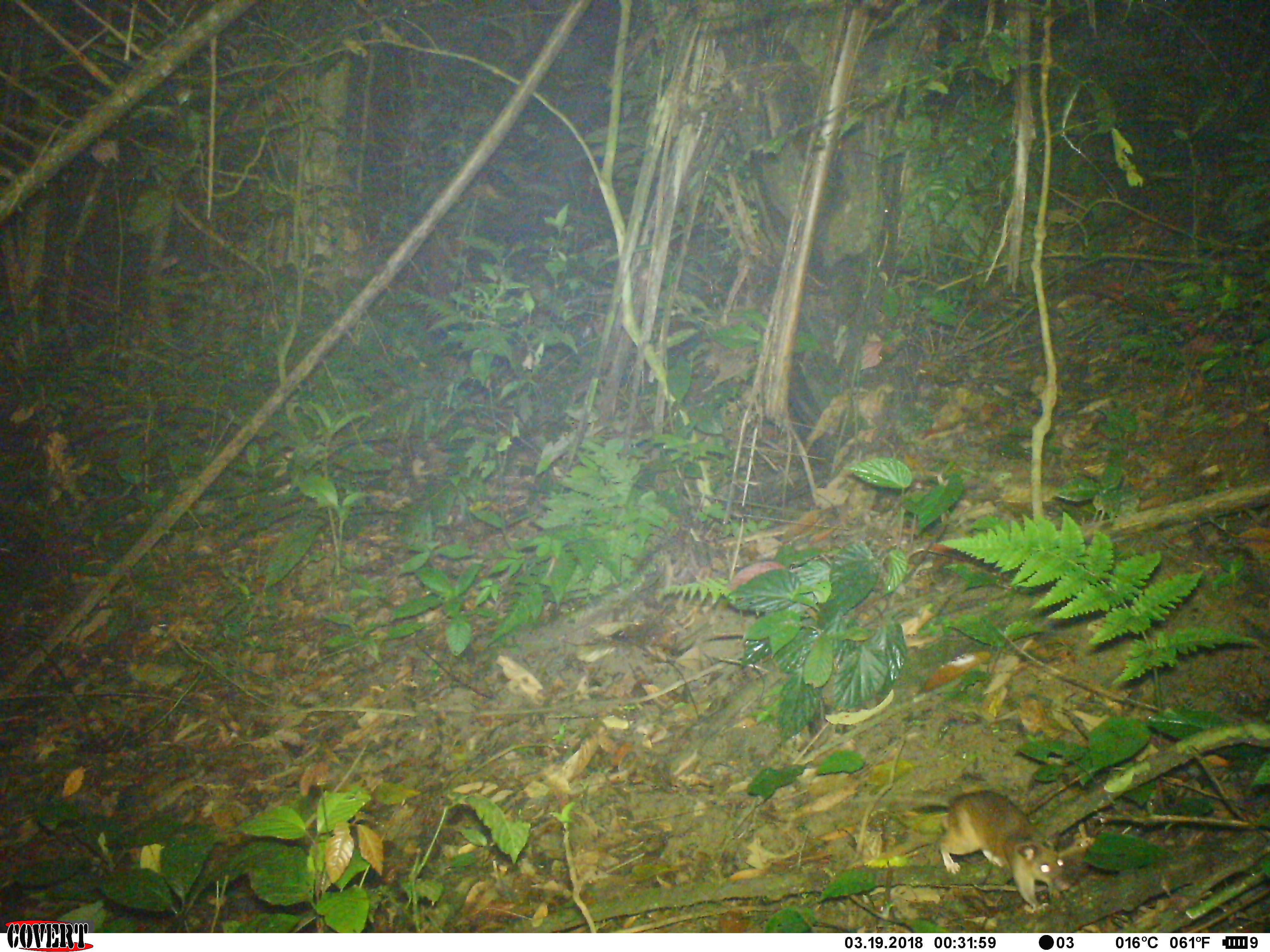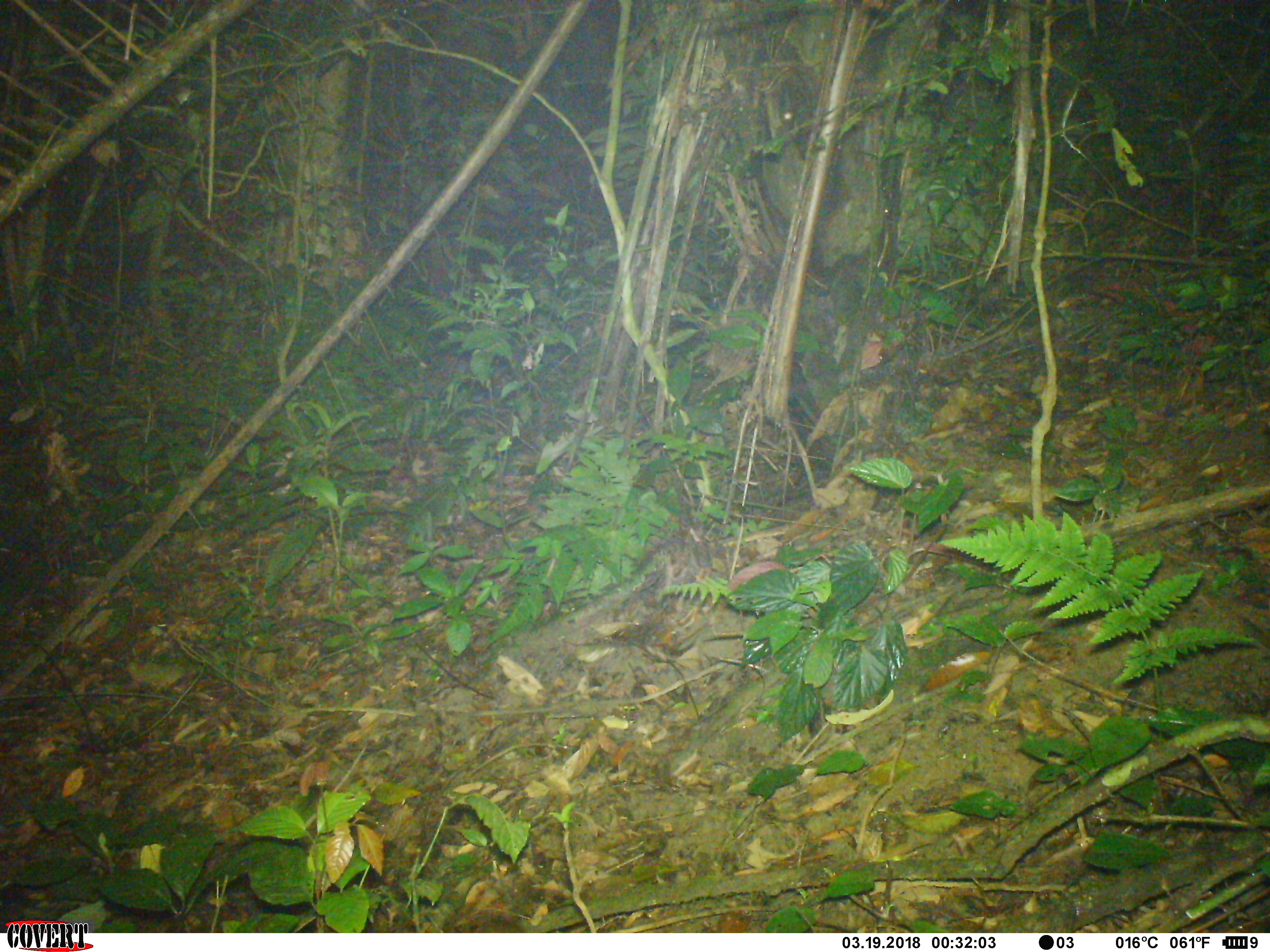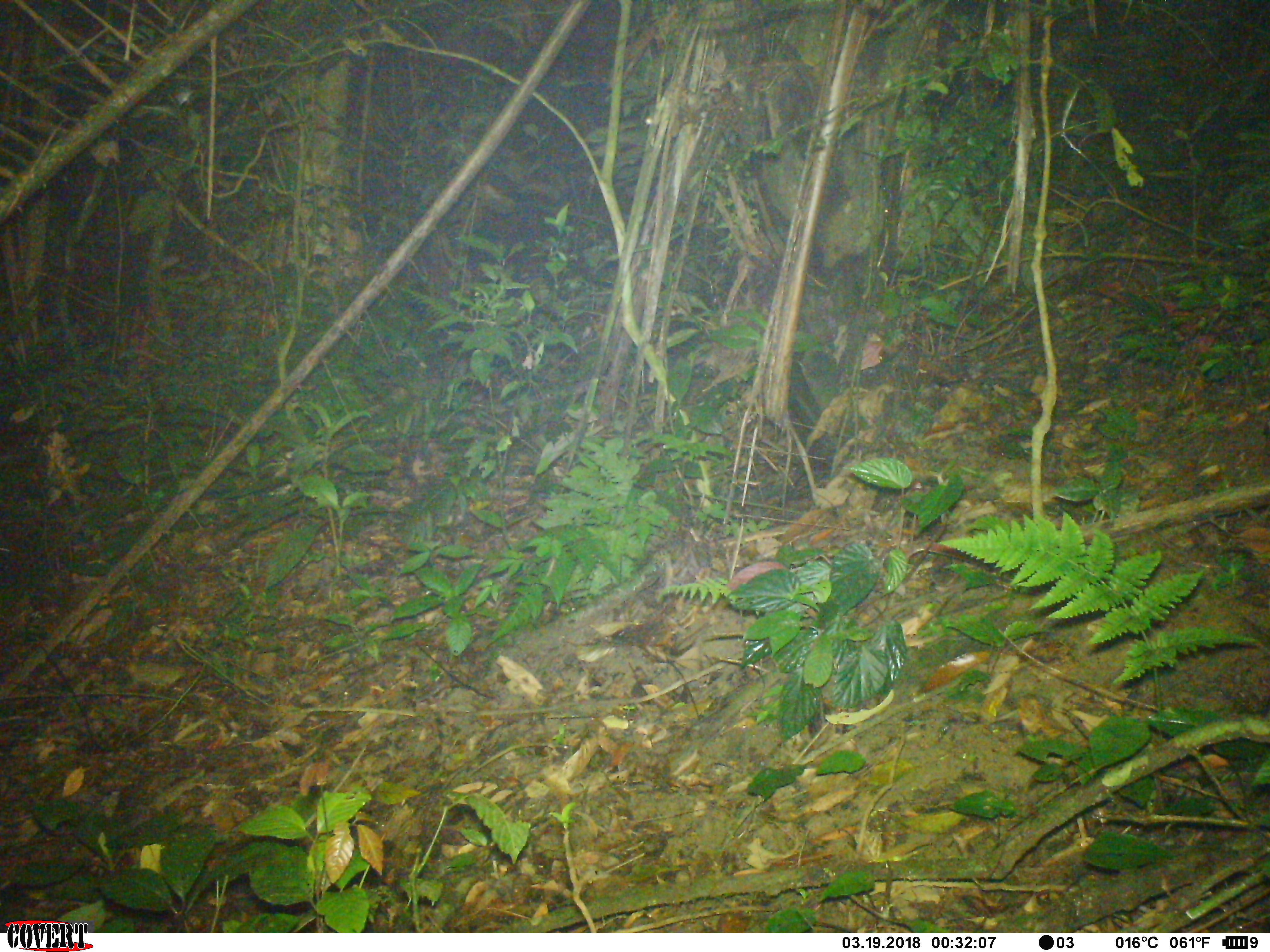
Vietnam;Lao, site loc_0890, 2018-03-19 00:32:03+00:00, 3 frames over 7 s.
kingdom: Animalia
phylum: Chordata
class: Mammalia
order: Rodentia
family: Muridae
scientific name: Muridae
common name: old-world mice and rats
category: unidentified murid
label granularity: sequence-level